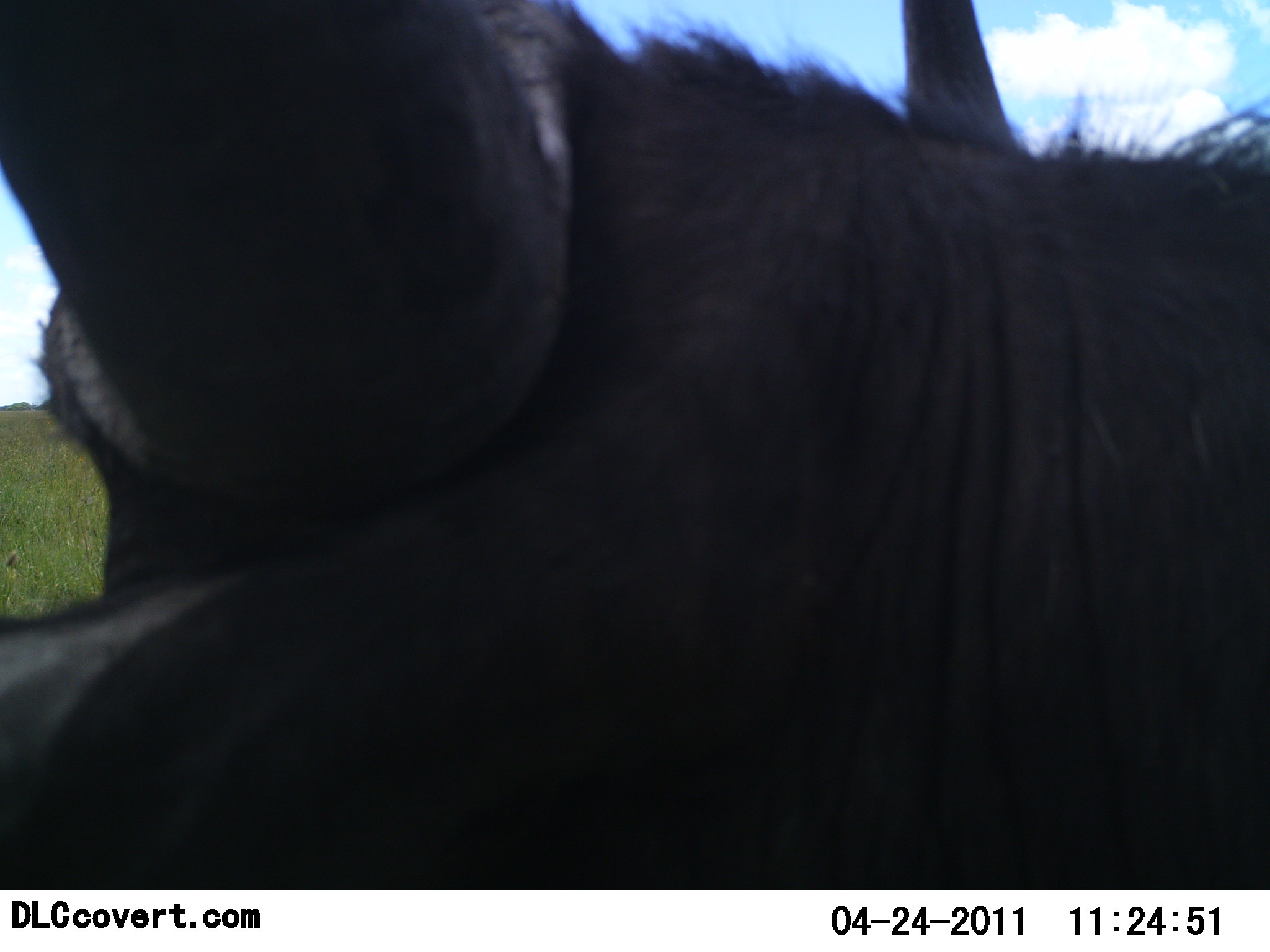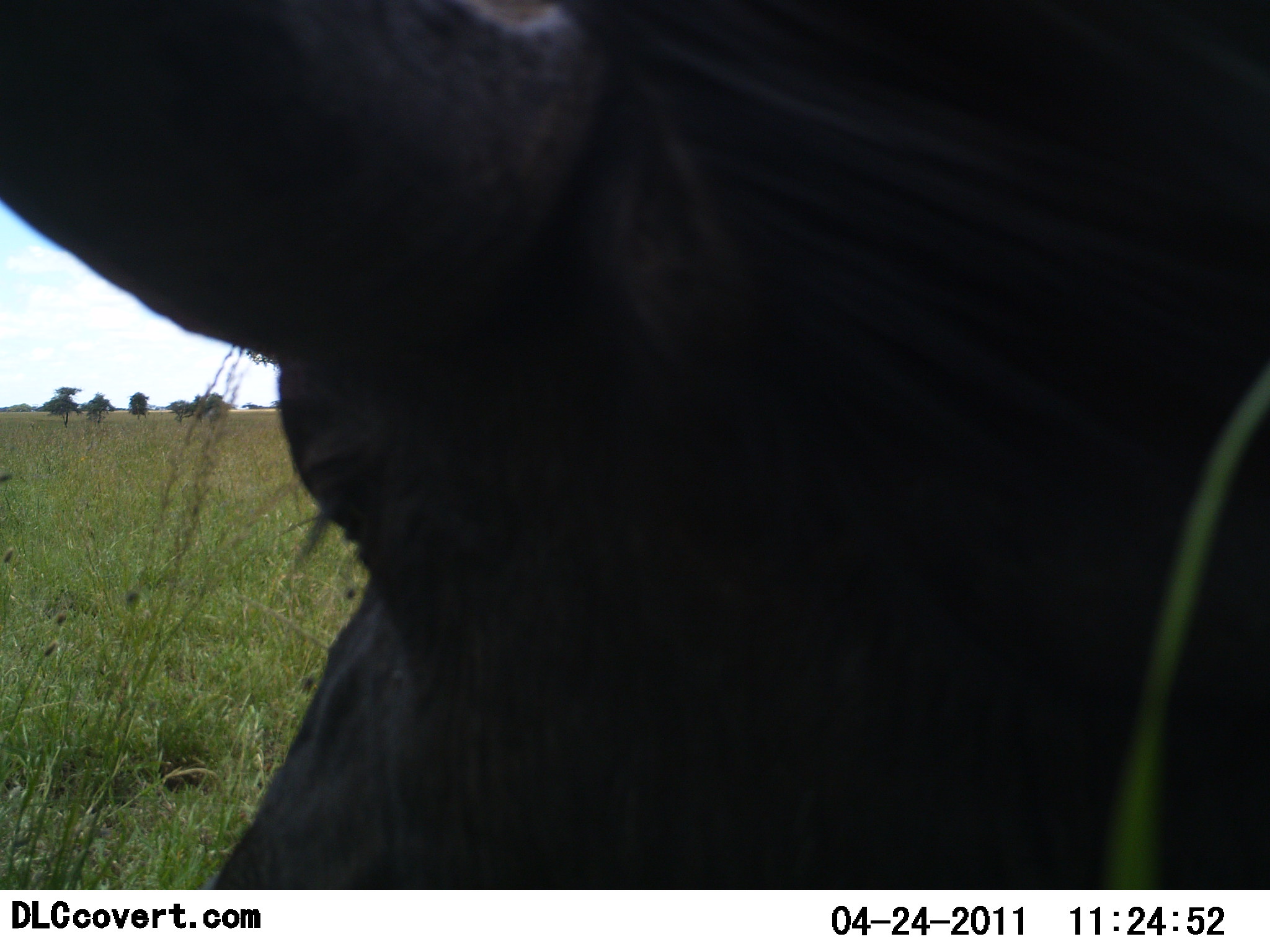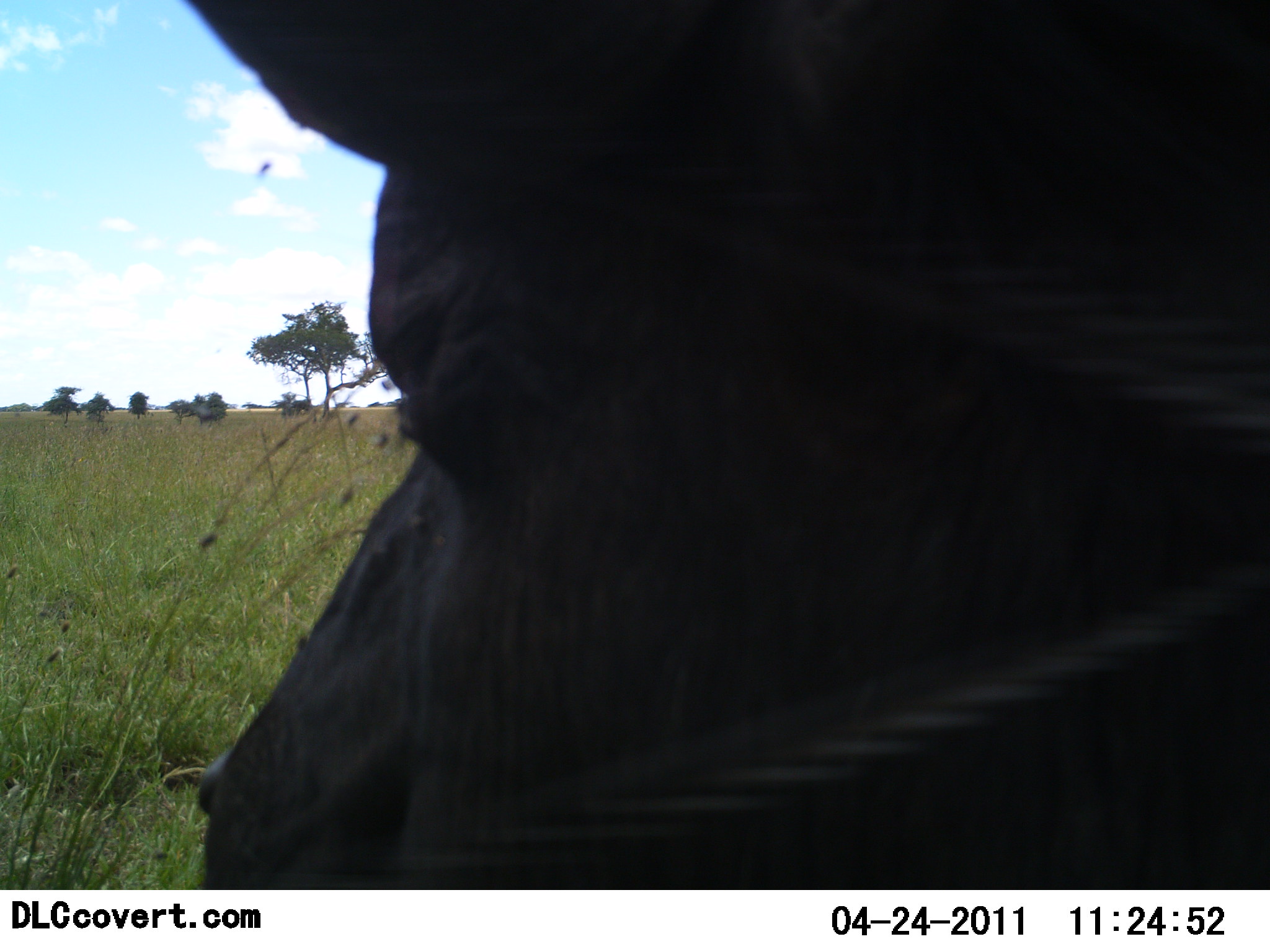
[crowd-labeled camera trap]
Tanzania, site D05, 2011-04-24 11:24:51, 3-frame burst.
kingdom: Animalia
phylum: Chordata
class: Mammalia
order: Artiodactyla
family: Bovidae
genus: Syncerus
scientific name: Syncerus caffer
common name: cape buffalo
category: buffalo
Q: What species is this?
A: Buffalo (cape buffalo) (Syncerus caffer).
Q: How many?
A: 1.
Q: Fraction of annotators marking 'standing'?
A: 67%.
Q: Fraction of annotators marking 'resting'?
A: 22%.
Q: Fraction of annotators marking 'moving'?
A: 22%.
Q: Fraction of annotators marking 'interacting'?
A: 0%.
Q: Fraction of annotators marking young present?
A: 0%.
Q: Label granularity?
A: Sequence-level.